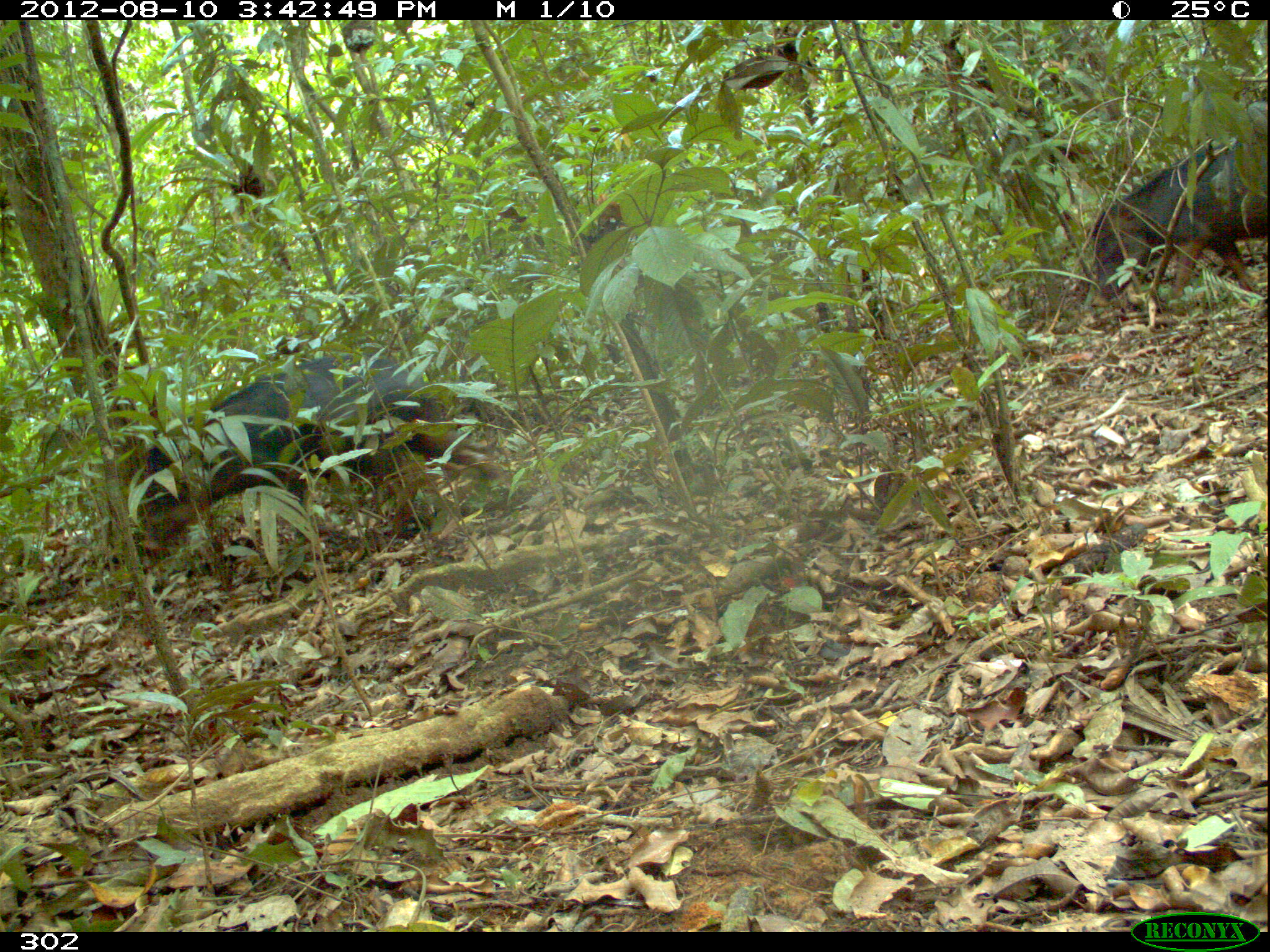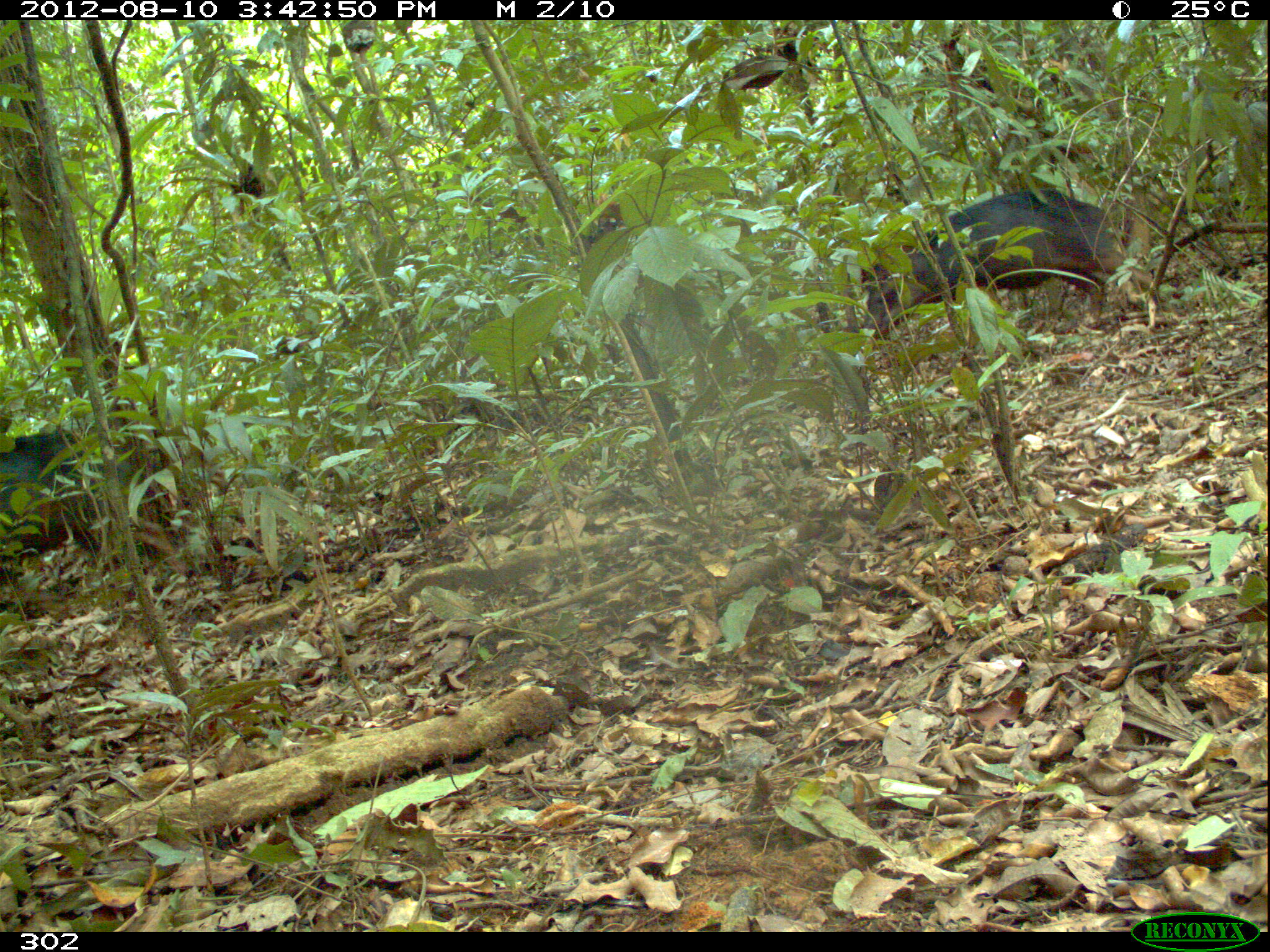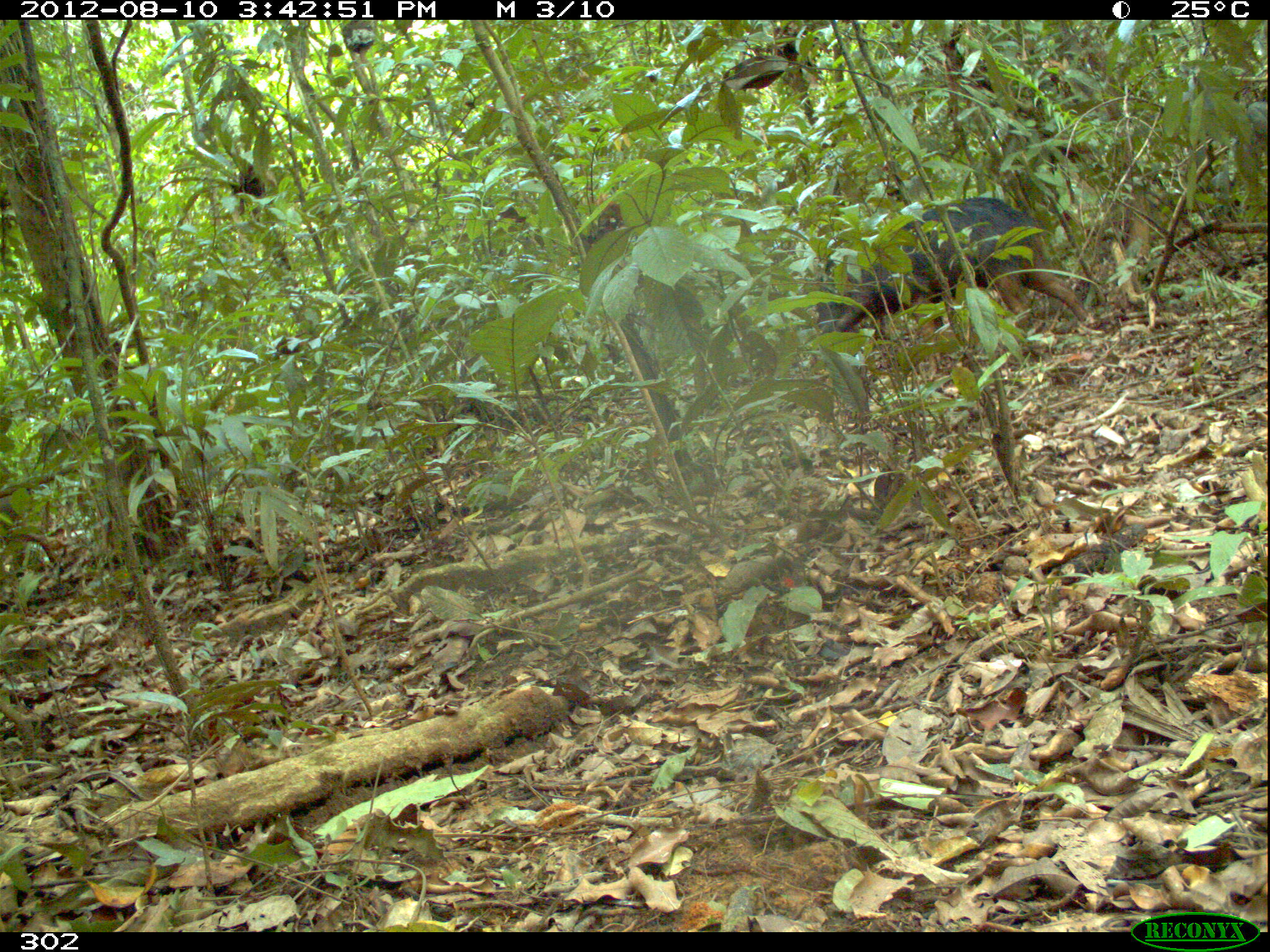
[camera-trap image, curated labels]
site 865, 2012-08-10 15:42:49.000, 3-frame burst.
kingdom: Animalia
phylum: Chordata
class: Mammalia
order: Artiodactyla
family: Tayassuidae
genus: Tayassu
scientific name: Tayassu pecari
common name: white-lipped peccary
Tayassu pecari (white-lipped peccary).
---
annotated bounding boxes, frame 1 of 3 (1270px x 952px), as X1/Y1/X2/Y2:
tayassu pecari: 137/350/513/556; 1088/128/1270/305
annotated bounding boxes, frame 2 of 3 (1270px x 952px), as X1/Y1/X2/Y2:
tayassu pecari: 837/187/1151/344; 0/427/181/611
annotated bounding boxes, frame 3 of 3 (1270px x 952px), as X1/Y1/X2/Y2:
tayassu pecari: 813/196/1094/344